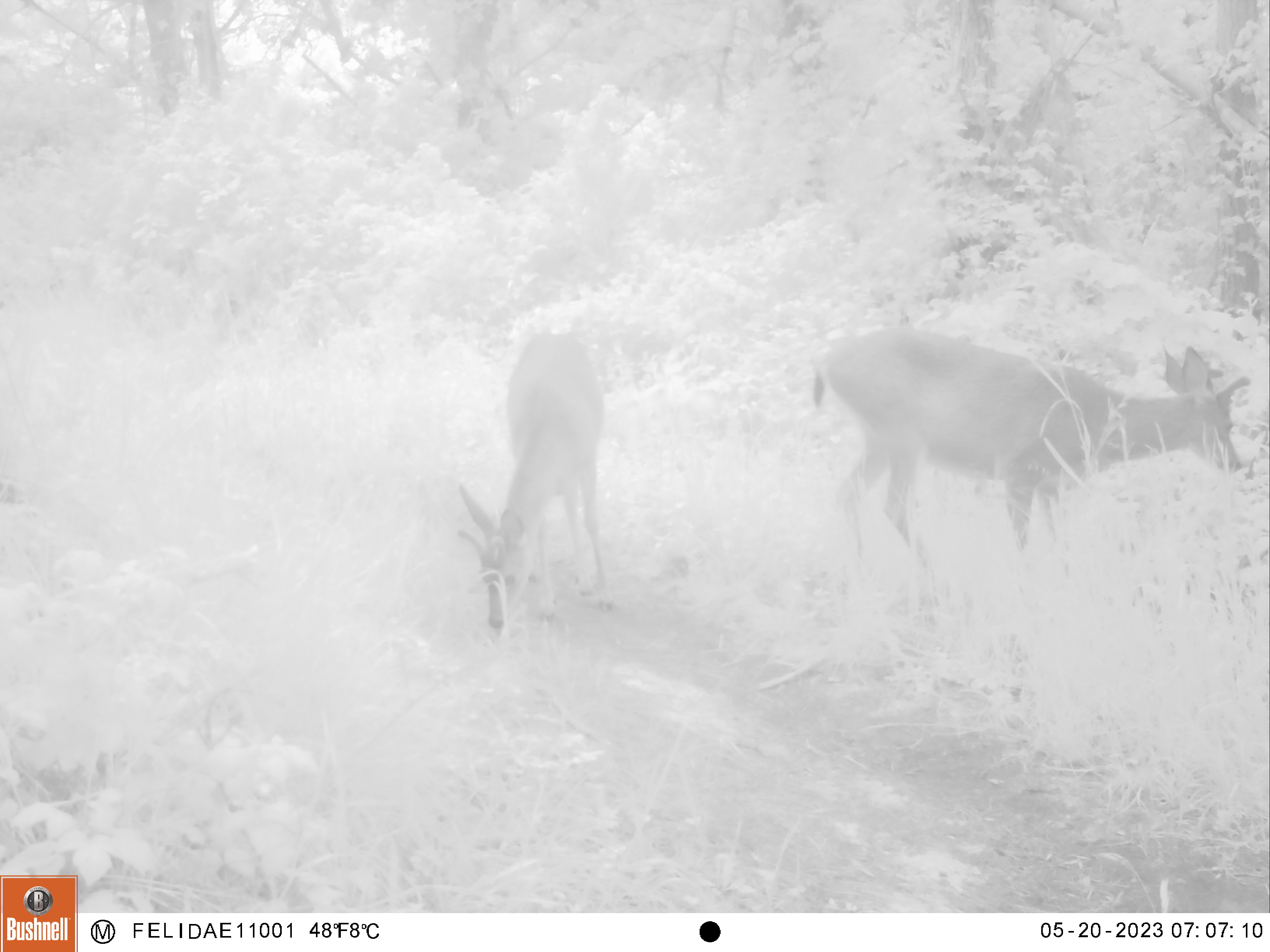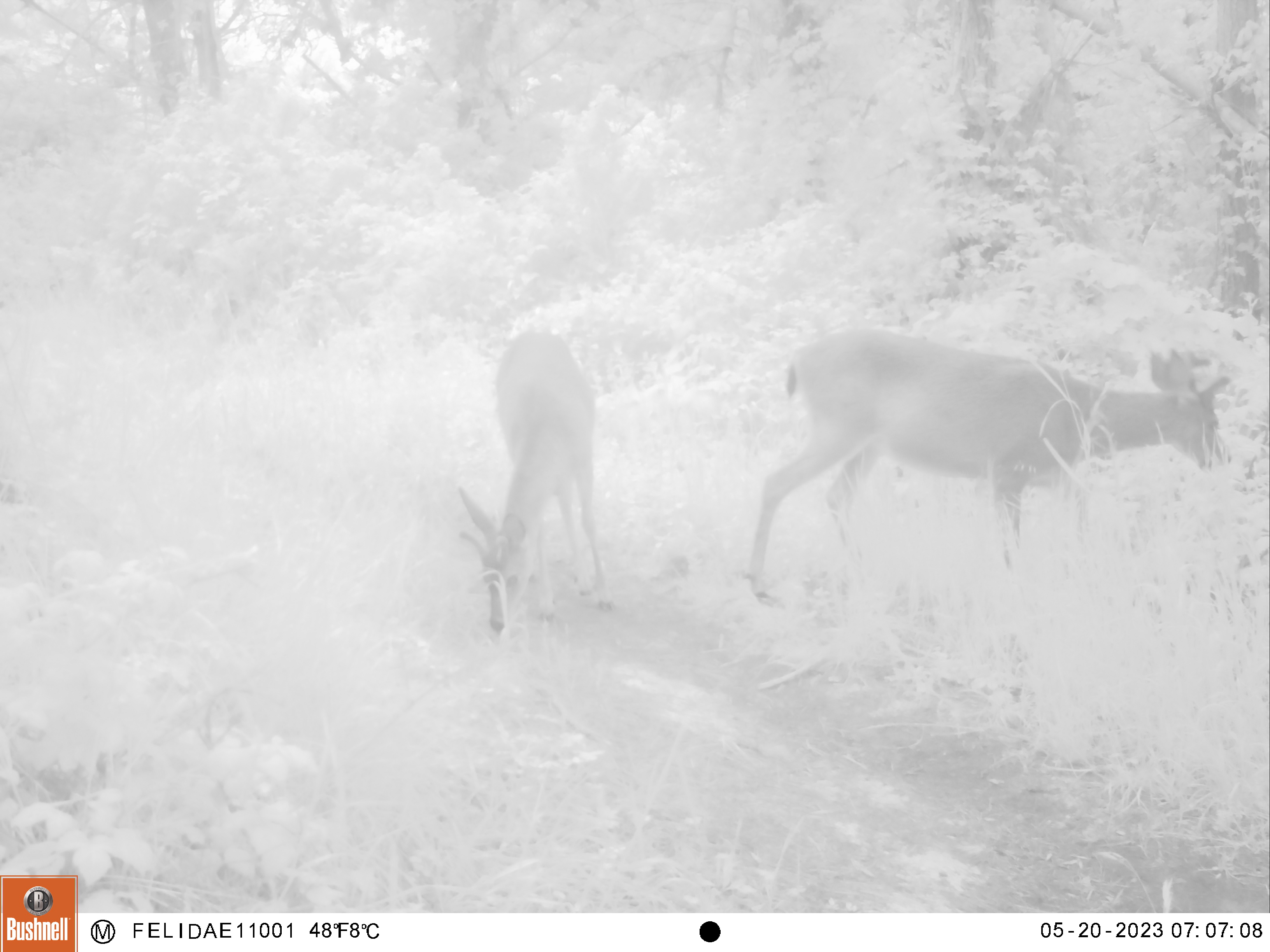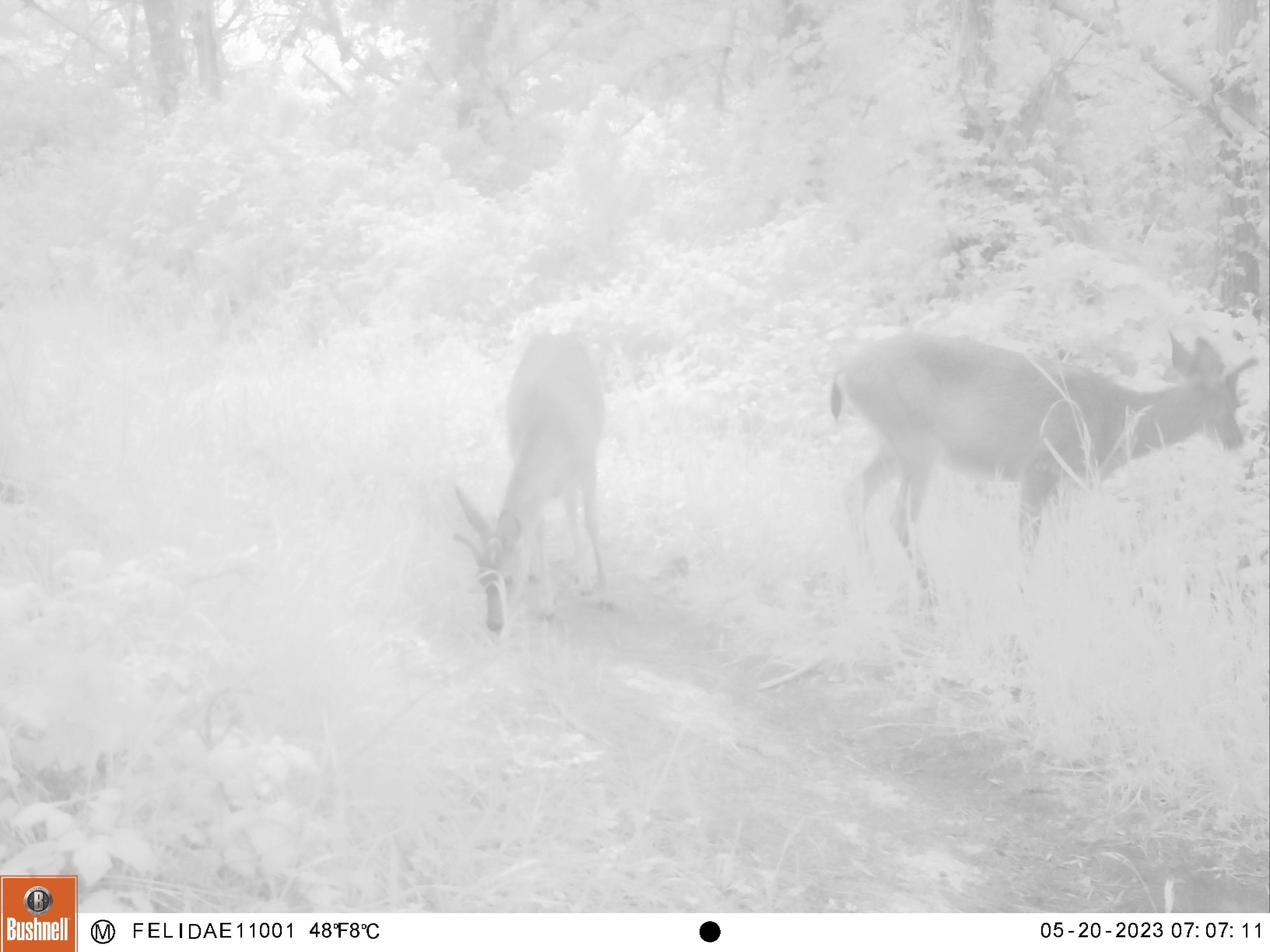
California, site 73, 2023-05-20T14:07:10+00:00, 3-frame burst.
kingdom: Animalia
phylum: Chordata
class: Mammalia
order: Artiodactyla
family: Cervidae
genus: Odocoileus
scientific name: Odocoileus hemionus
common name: mule deer